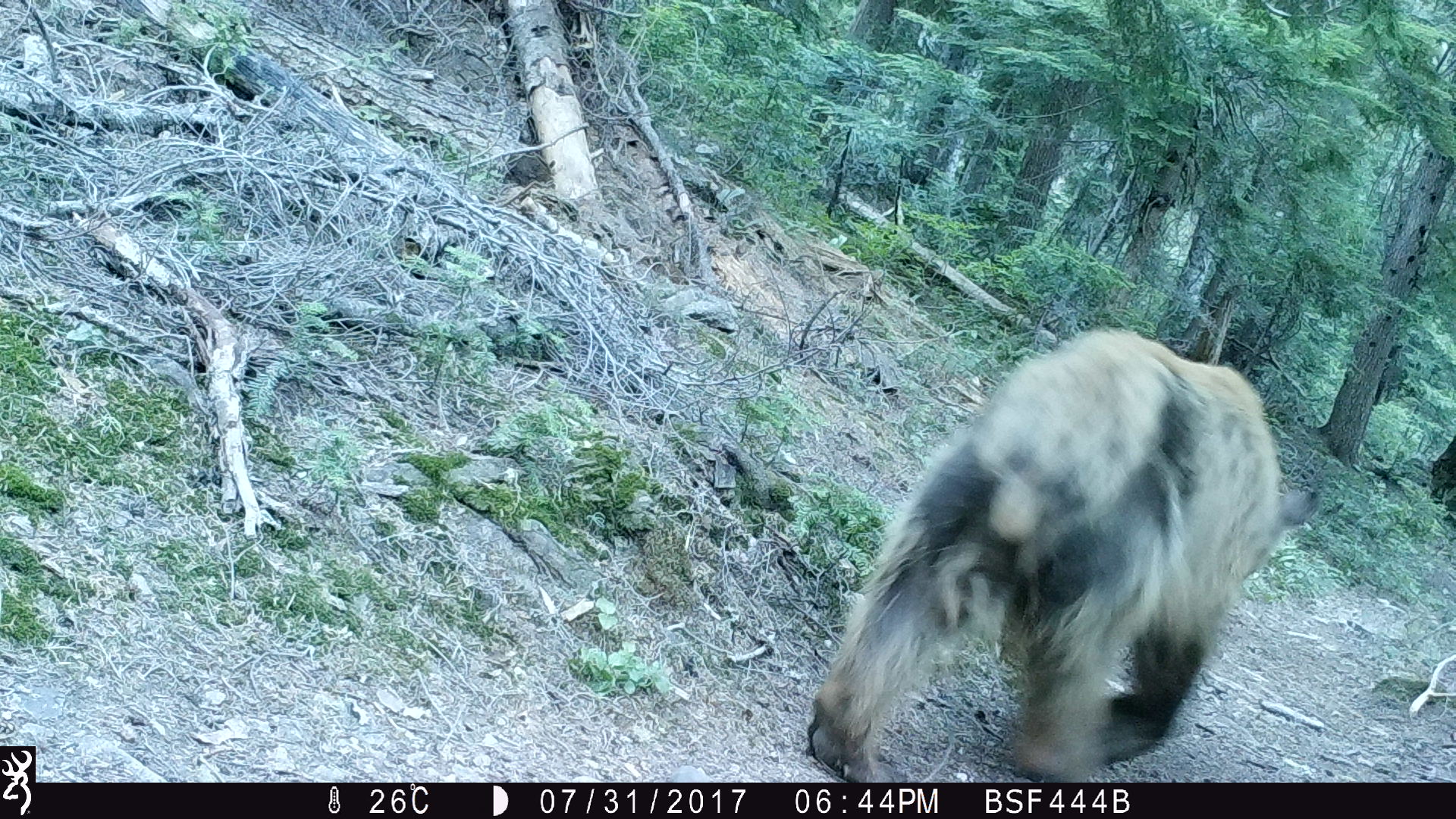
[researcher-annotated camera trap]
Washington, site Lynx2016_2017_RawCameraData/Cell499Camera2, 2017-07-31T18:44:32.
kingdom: Animalia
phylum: Chordata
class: Mammalia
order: Carnivora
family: Ursidae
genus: Ursus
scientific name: Ursus americanus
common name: american black bear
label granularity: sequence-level